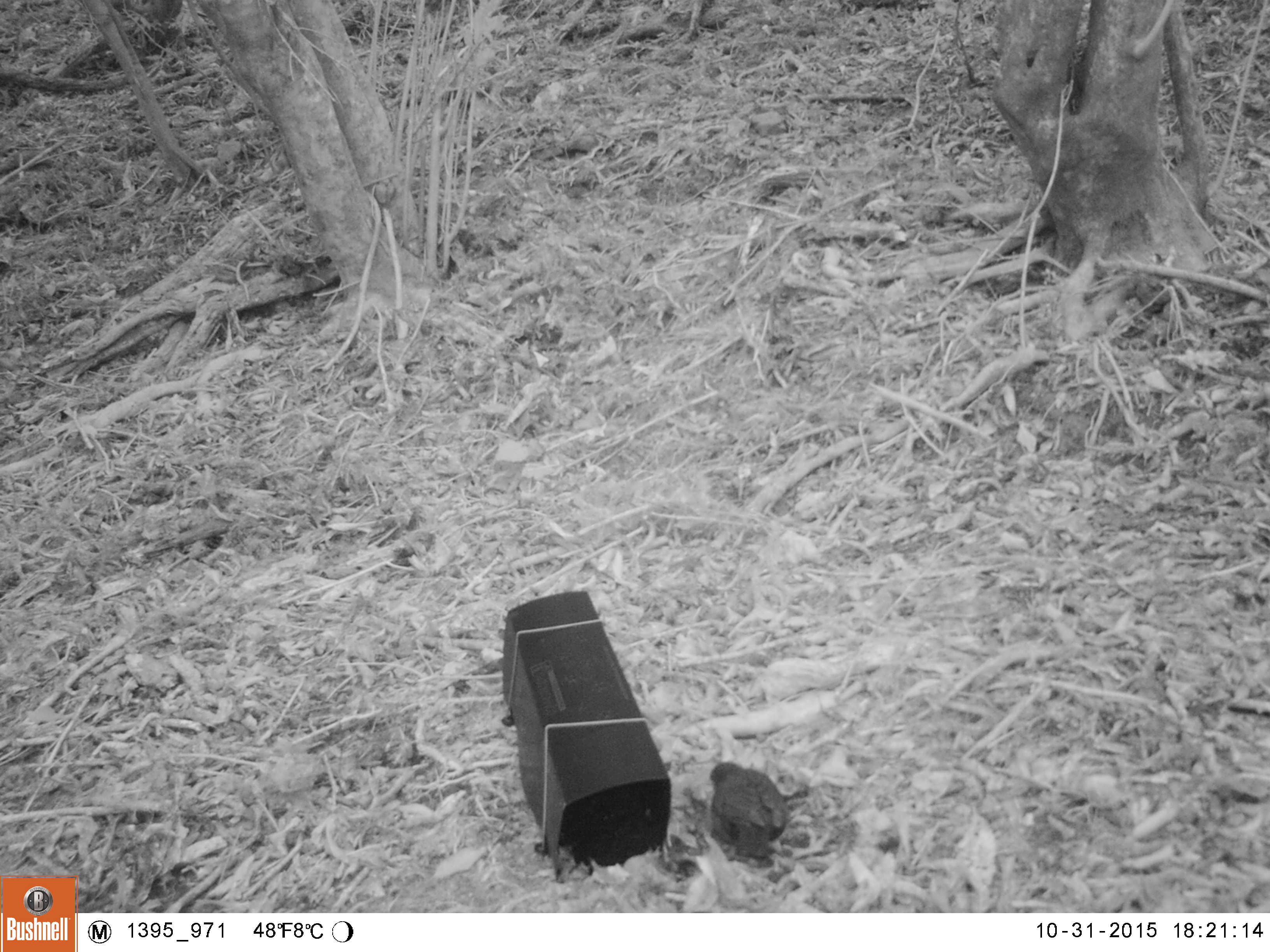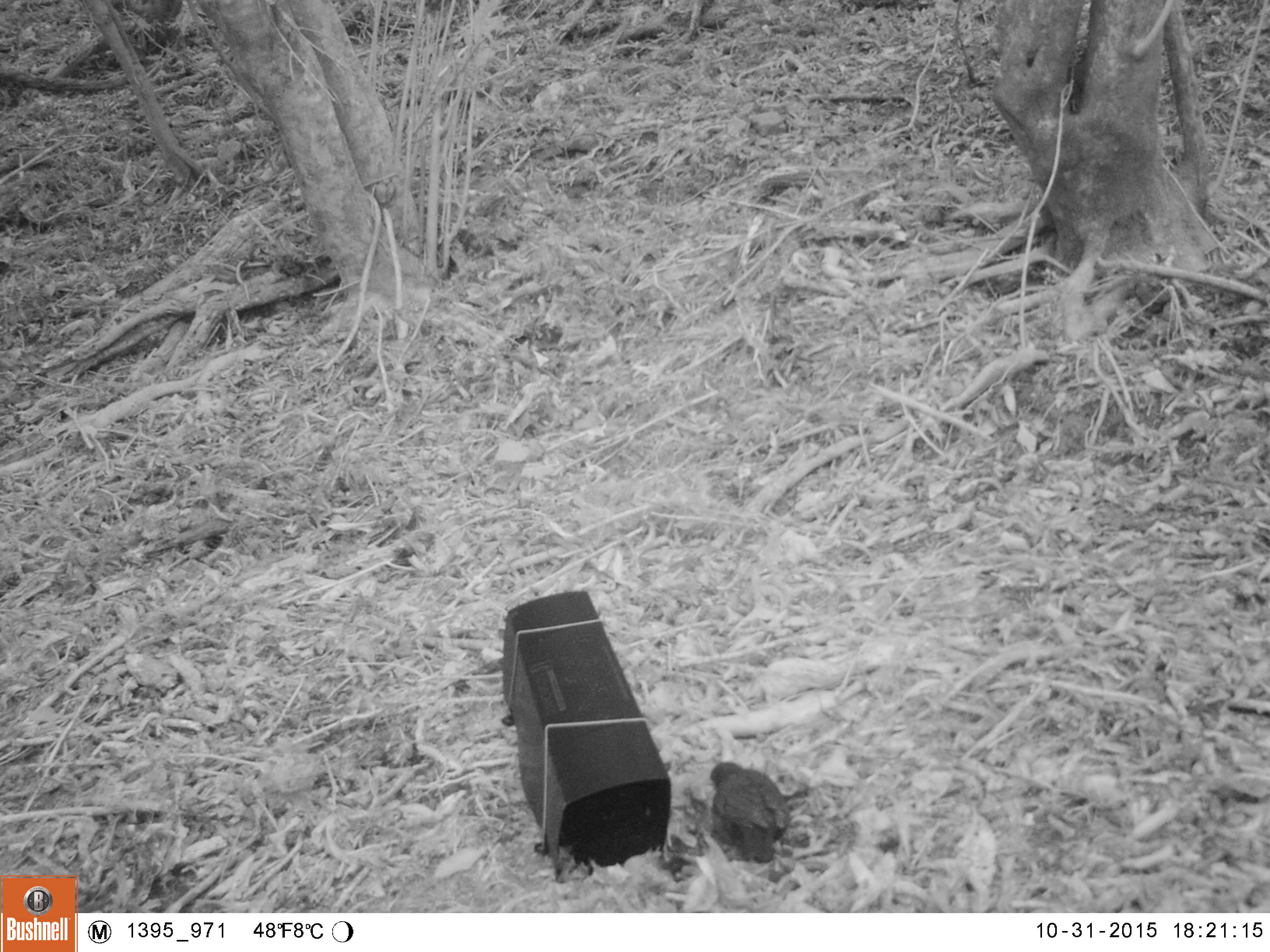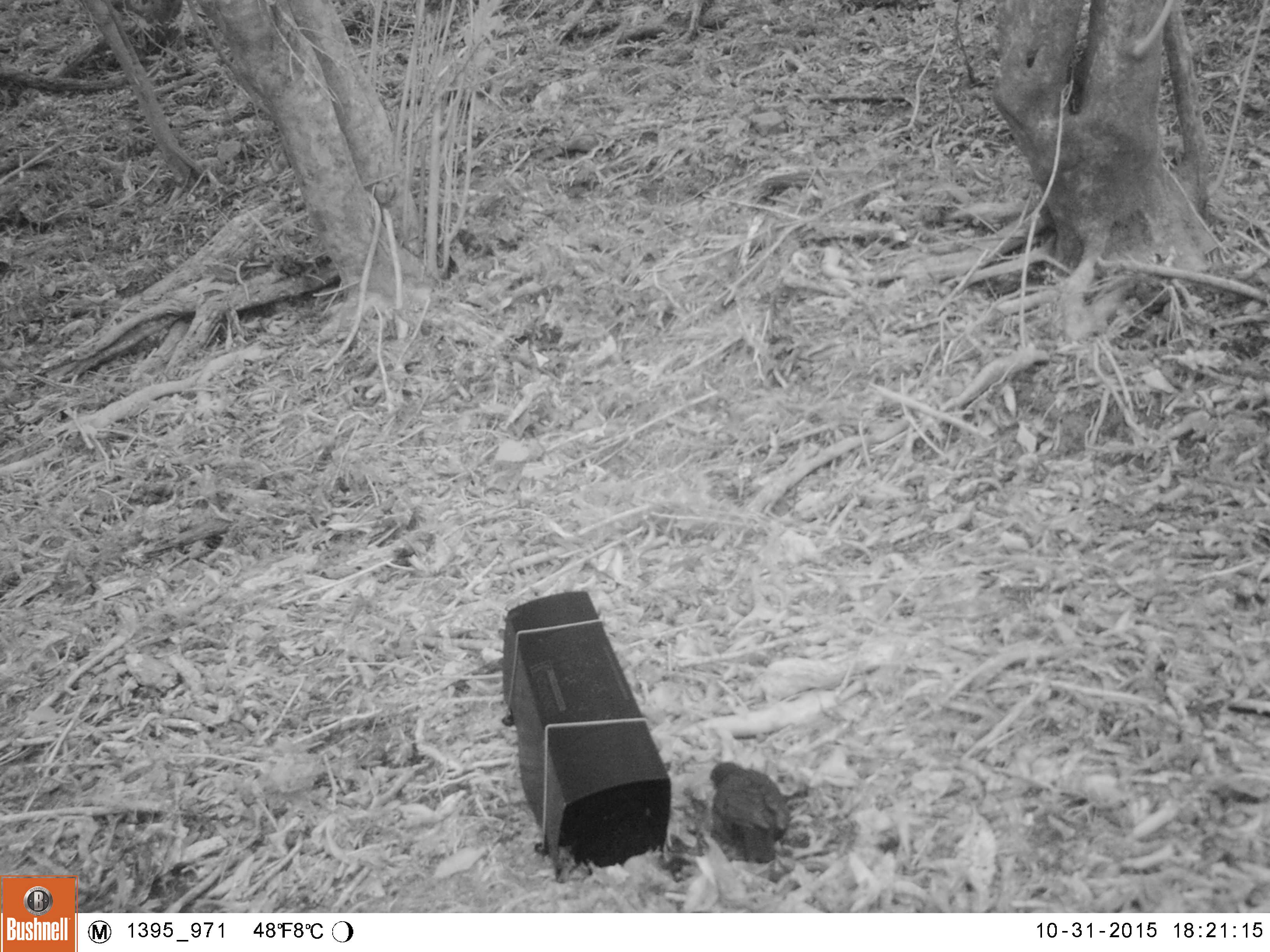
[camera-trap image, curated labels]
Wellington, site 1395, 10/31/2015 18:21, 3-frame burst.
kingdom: Animalia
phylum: Chordata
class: Aves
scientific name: Aves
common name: bird